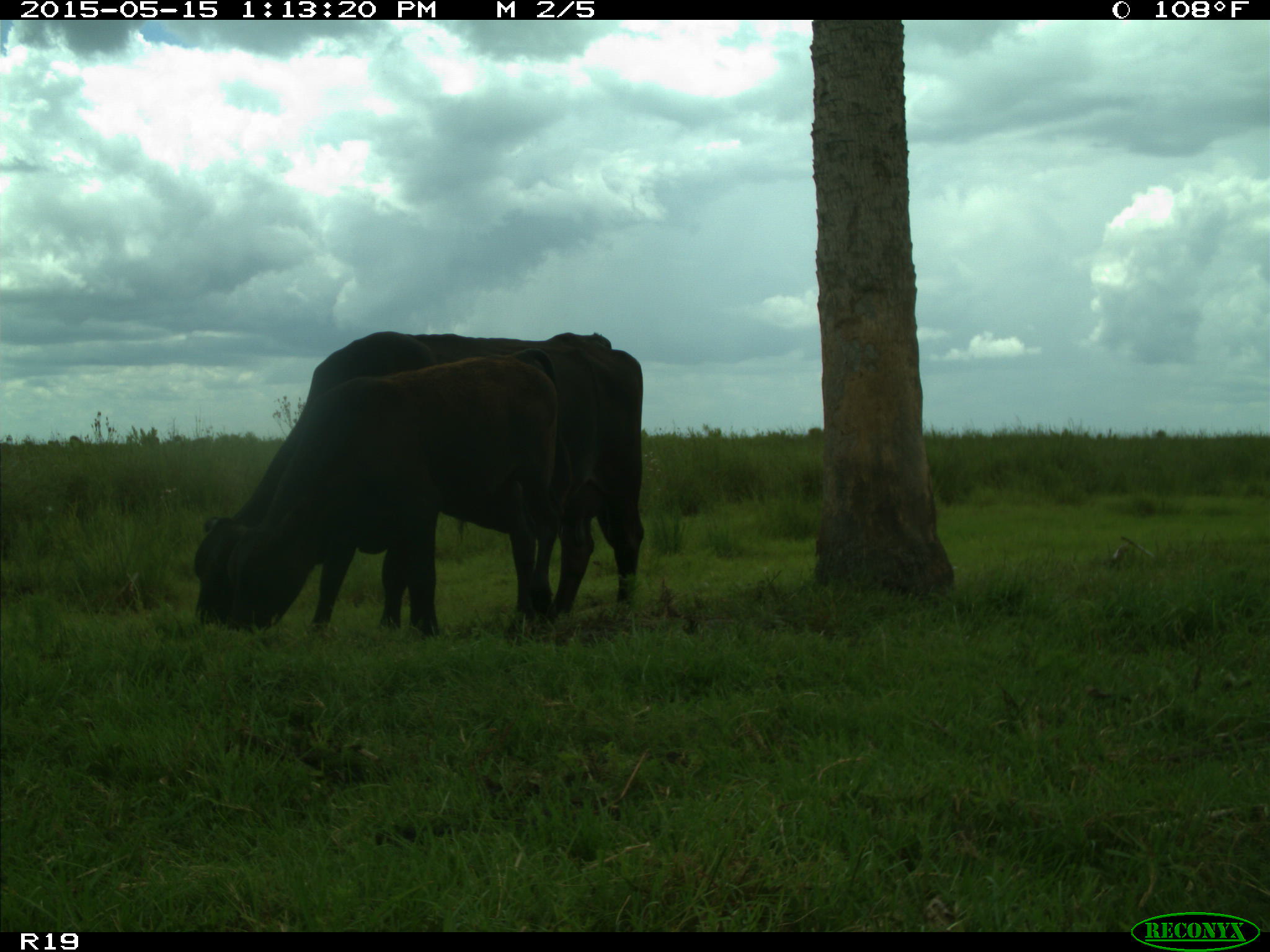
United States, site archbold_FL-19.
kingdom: Animalia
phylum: Chordata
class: Mammalia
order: Artiodactyla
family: Bovidae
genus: Bos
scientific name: Bos taurus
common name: domestic cow